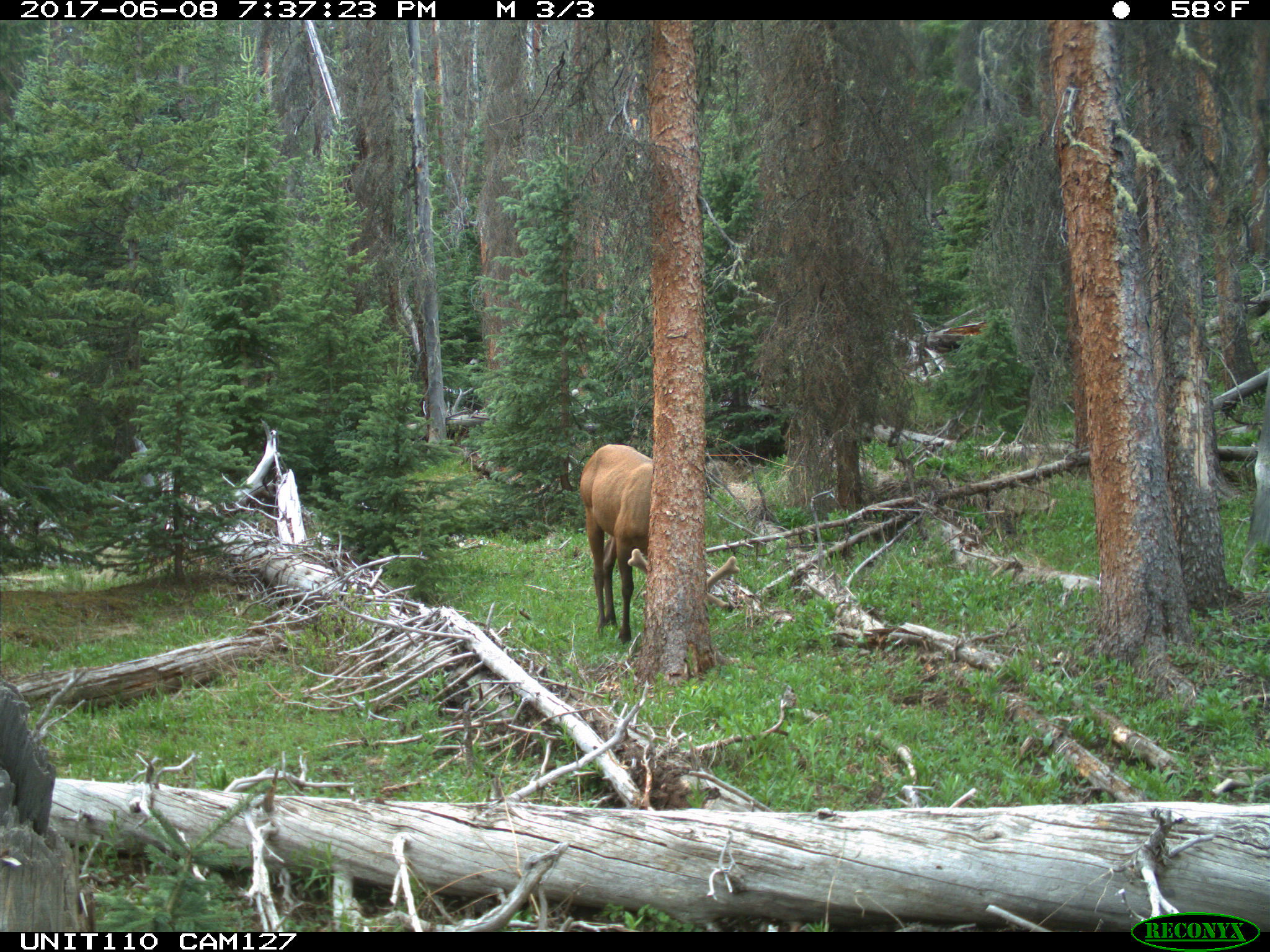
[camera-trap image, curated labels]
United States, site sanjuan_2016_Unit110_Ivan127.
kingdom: Animalia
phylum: Chordata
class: Mammalia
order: Artiodactyla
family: Cervidae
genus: Cervus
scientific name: Cervus elaphus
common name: red deer